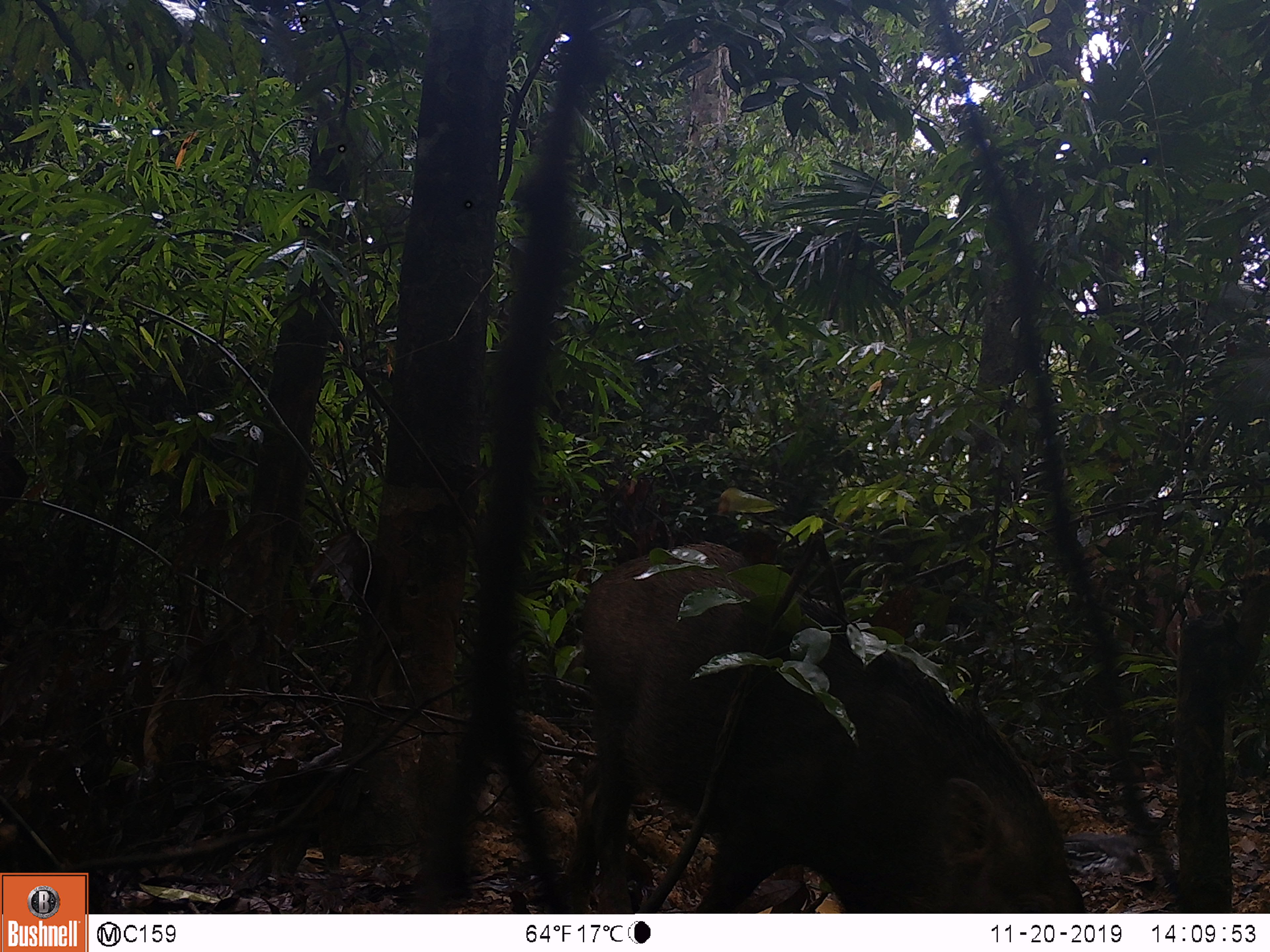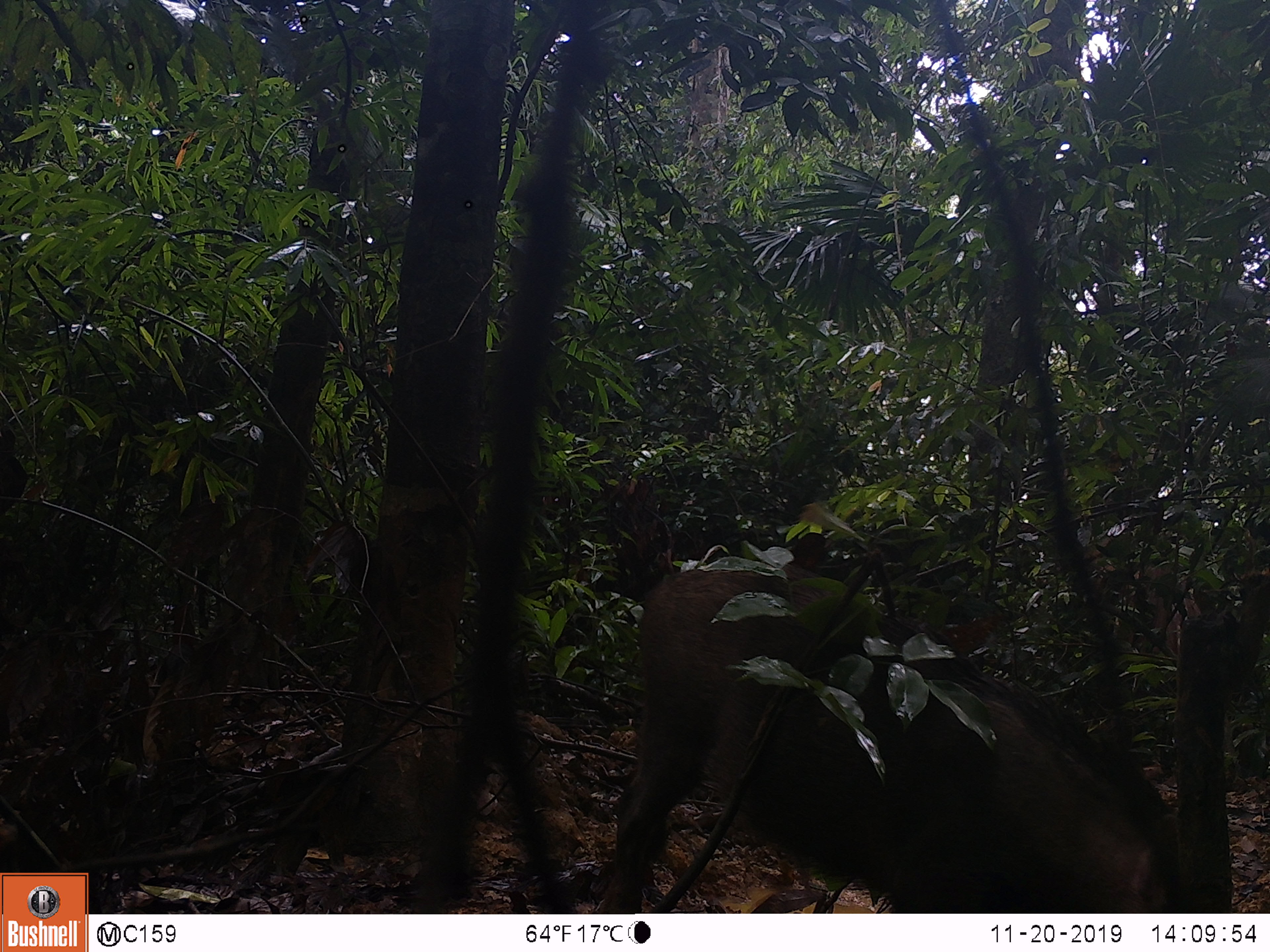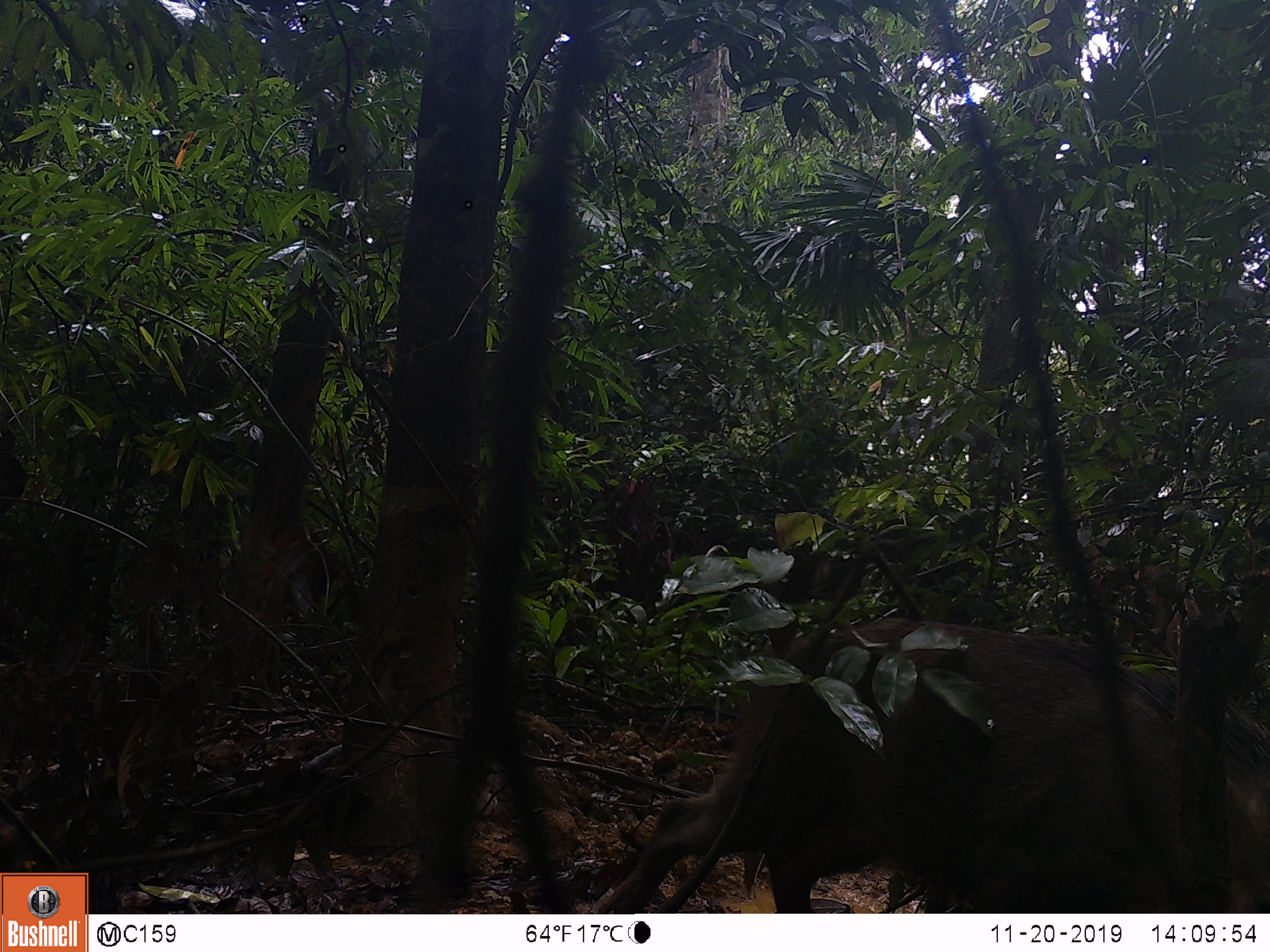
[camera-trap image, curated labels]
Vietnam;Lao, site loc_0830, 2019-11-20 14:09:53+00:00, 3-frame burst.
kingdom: Animalia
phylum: Chordata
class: Mammalia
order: Artiodactyla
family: Suidae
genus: Sus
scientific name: Sus scrofa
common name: eurasian wild pig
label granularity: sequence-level